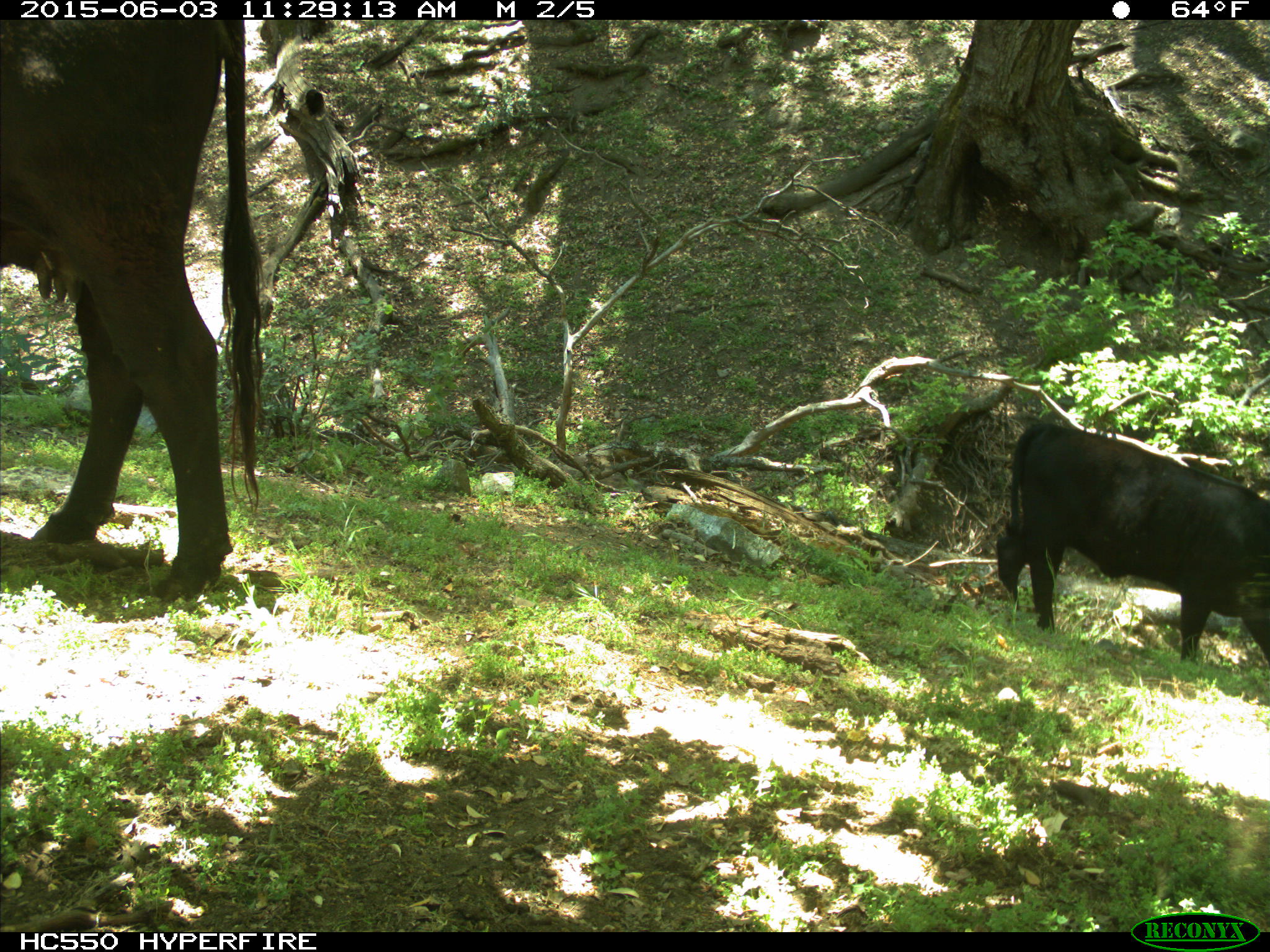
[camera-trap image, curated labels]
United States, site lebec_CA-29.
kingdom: Animalia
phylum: Chordata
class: Mammalia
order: Artiodactyla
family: Bovidae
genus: Bos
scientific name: Bos taurus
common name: domestic cow